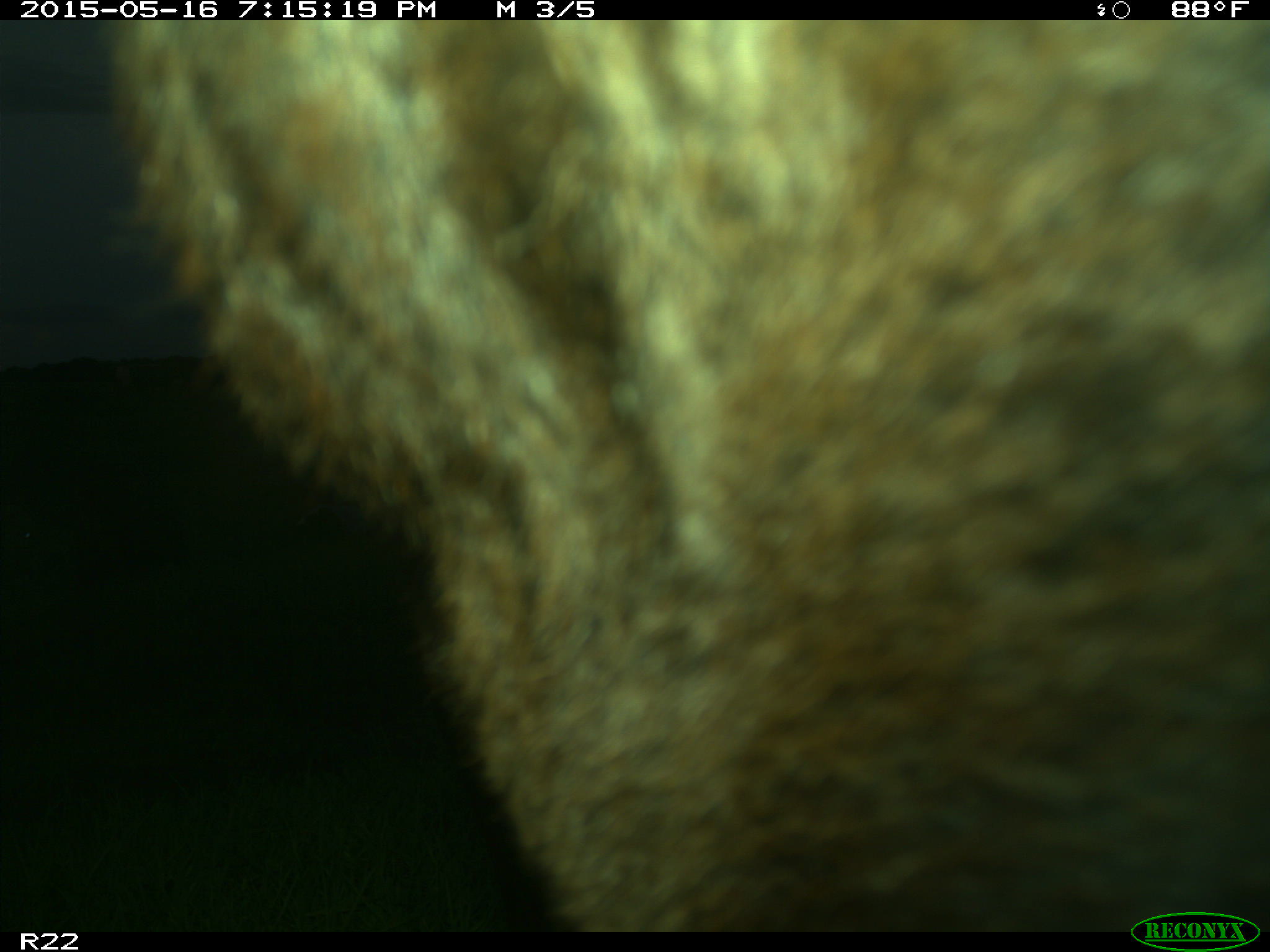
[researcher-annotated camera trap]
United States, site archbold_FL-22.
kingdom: Animalia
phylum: Chordata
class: Mammalia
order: Artiodactyla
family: Bovidae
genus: Bos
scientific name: Bos taurus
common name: domestic cow